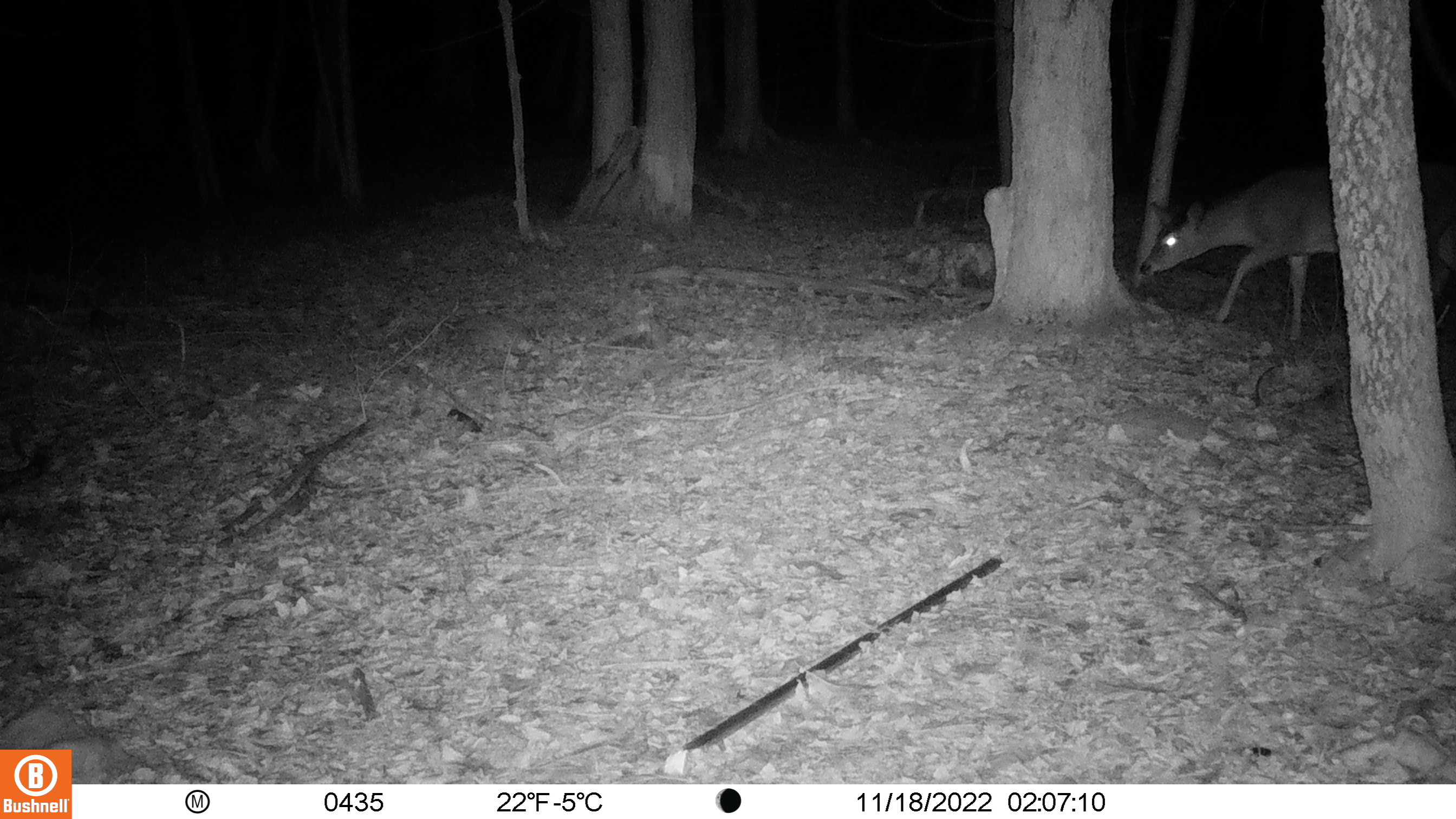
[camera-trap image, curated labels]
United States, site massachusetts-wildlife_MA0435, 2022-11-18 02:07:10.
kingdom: Animalia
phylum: Chordata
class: Mammalia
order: Artiodactyla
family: Cervidae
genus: Odocoileus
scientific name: Odocoileus virginianus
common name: white-tailed deer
White-tailed deer (Odocoileus virginianus).